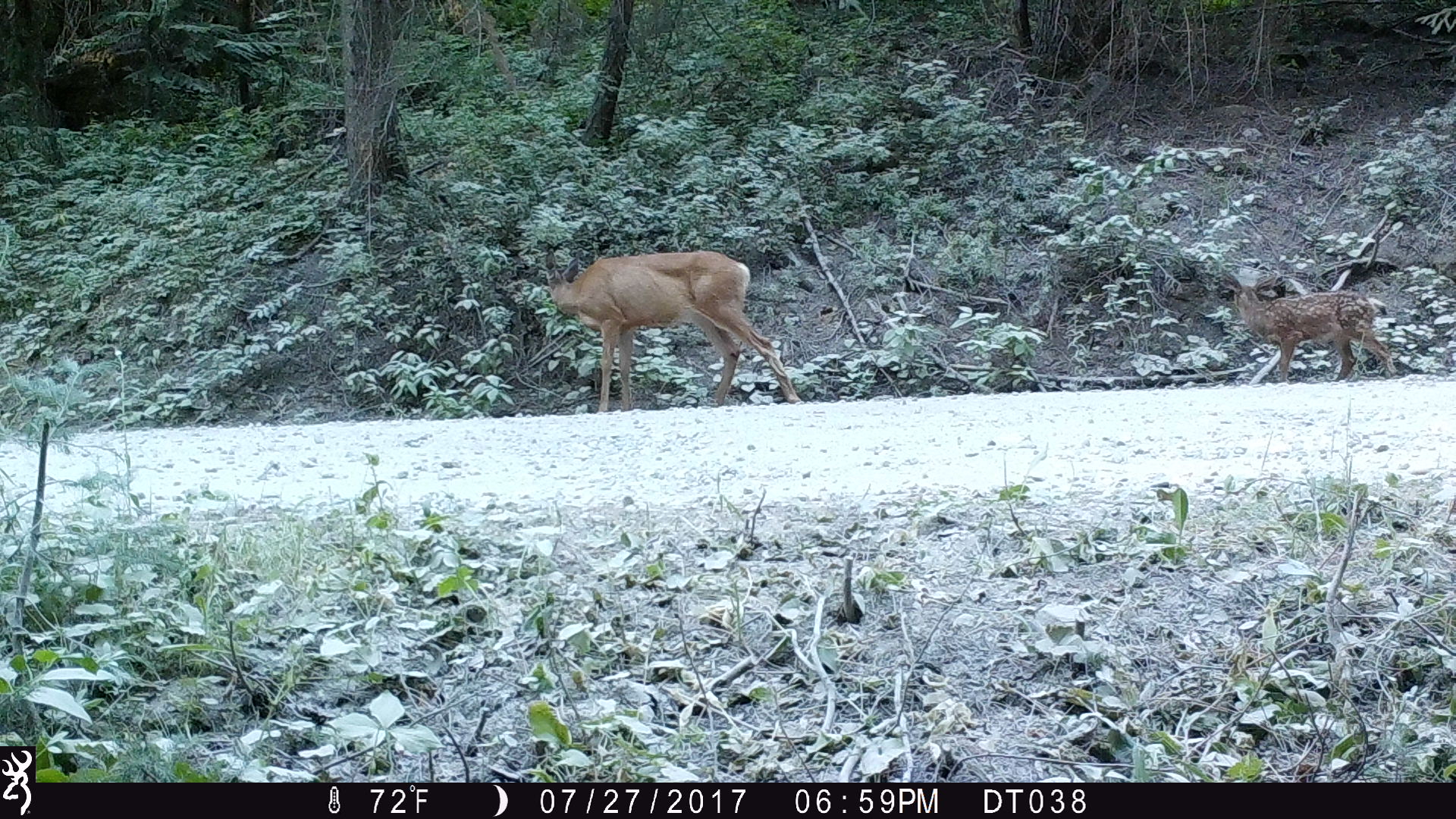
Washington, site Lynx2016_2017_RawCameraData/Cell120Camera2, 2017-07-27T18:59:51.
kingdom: Animalia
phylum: Chordata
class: Mammalia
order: Artiodactyla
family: Cervidae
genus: Odocoileus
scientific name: Odocoileus hemionus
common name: mule deer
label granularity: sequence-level